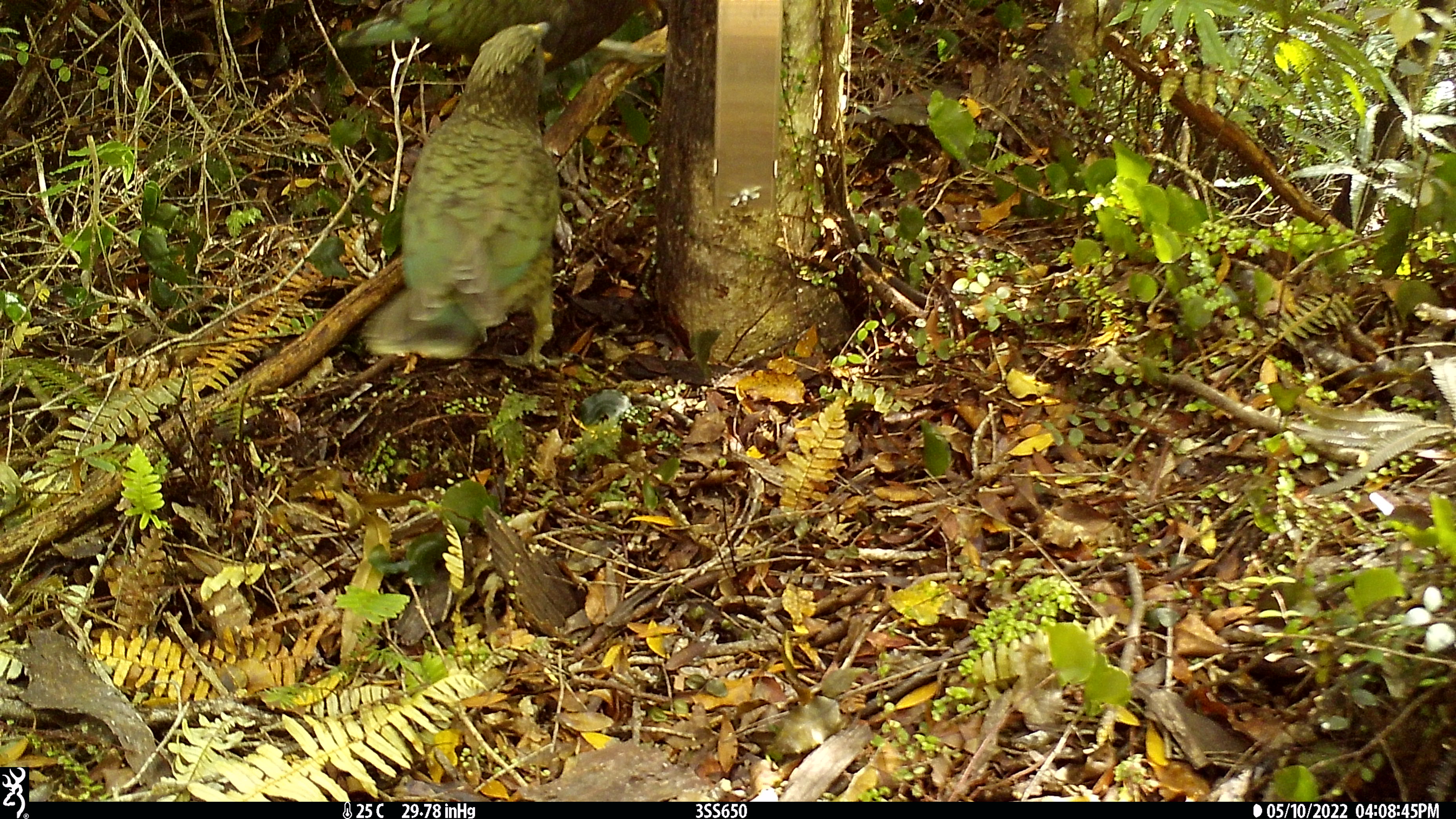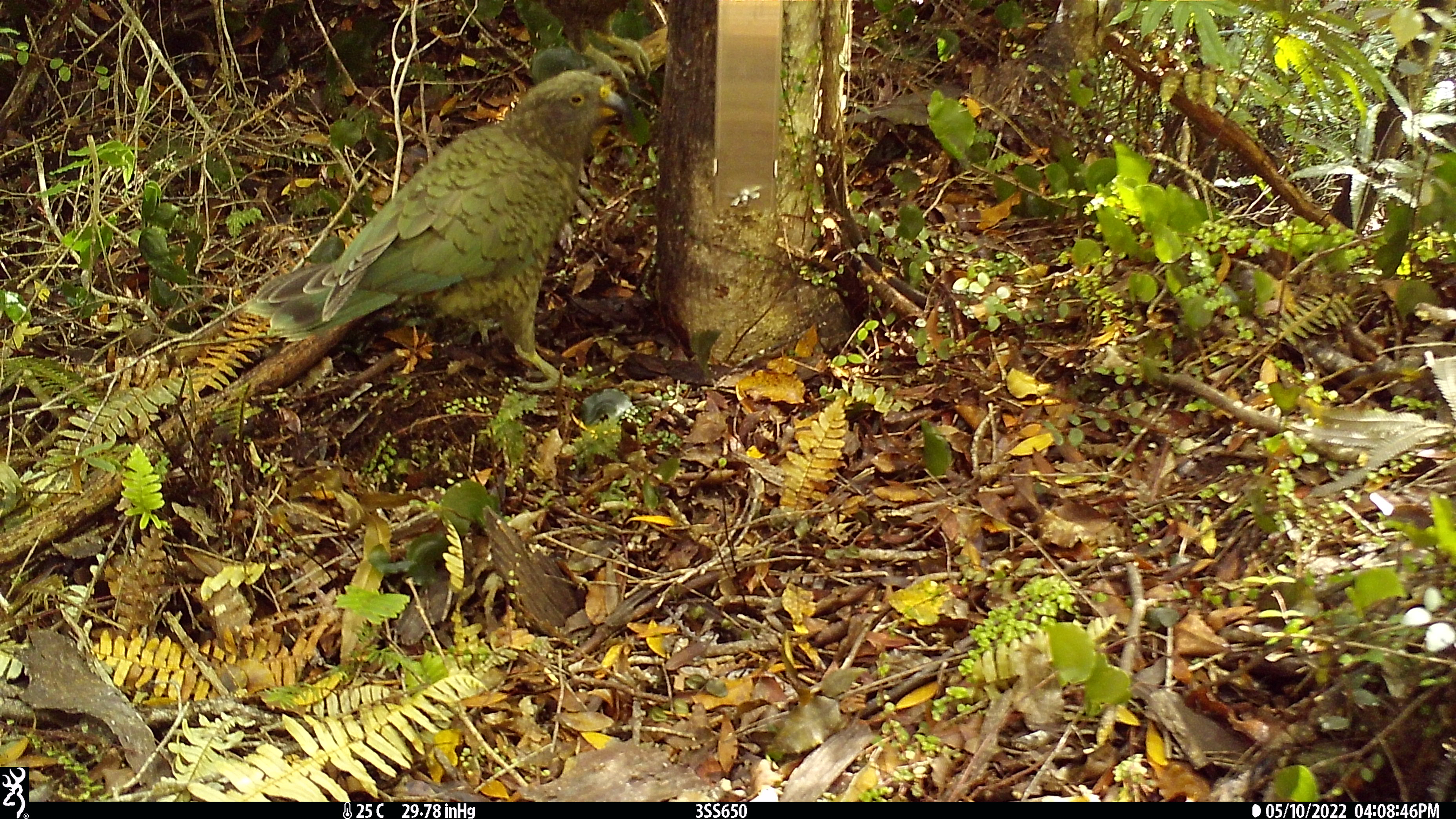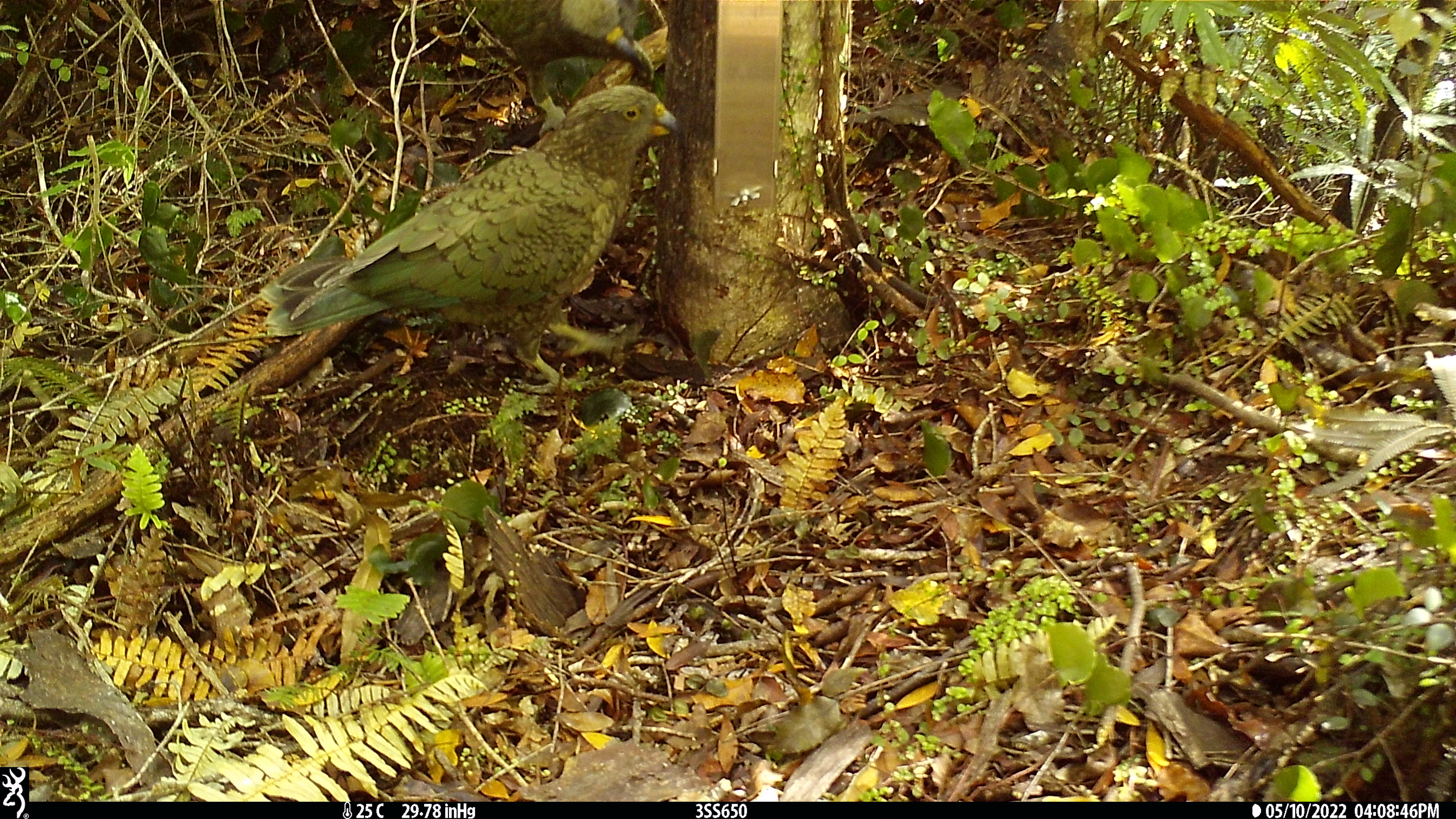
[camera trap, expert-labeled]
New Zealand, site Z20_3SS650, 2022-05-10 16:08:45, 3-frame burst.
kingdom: Animalia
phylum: Chordata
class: Aves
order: Psittaciformes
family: Strigopidae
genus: Nestor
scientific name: Nestor notabilis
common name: kea